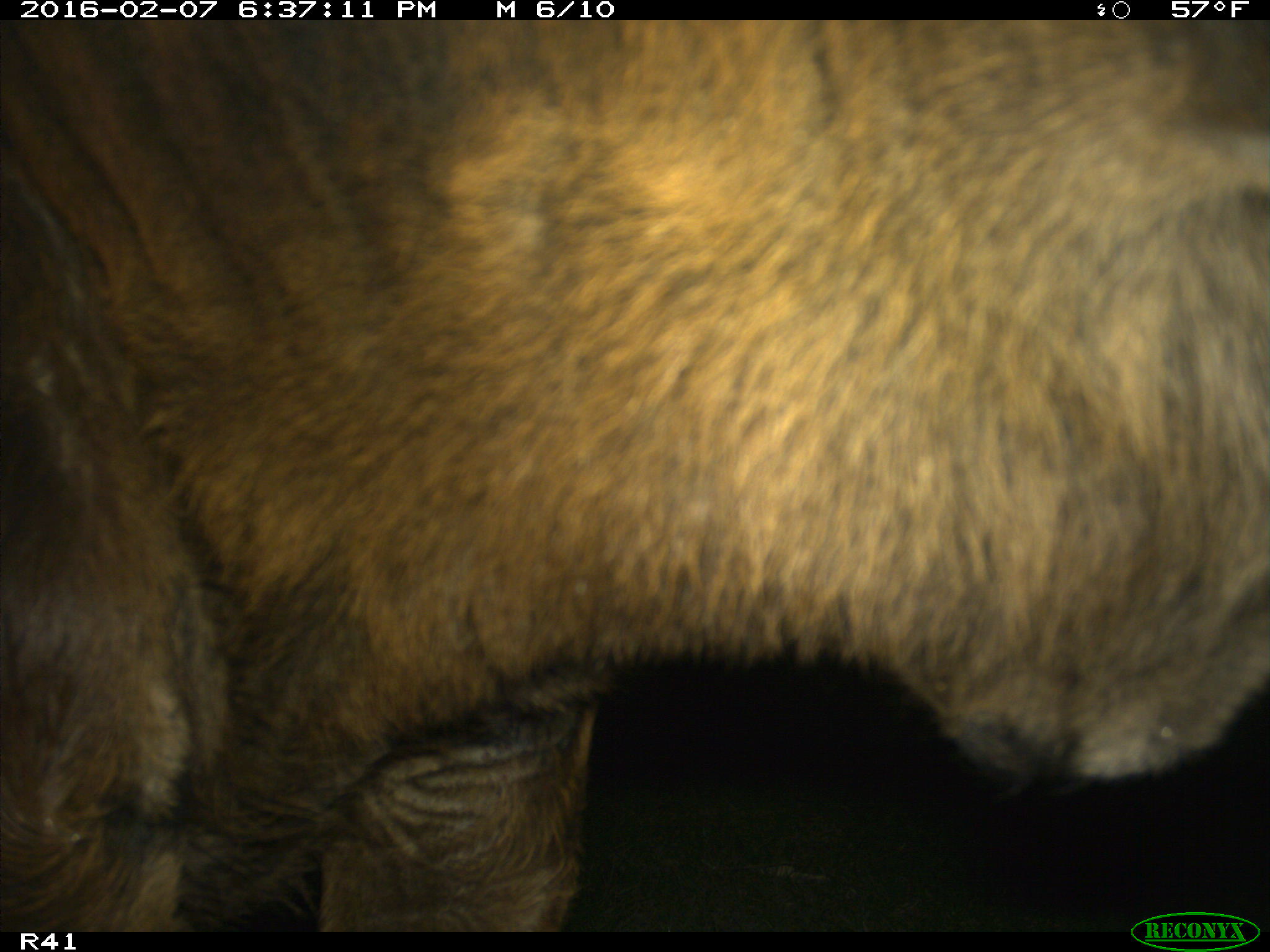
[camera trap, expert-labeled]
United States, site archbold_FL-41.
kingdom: Animalia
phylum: Chordata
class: Mammalia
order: Artiodactyla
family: Bovidae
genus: Bos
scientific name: Bos taurus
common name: domestic cow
Bos taurus (domestic cow).